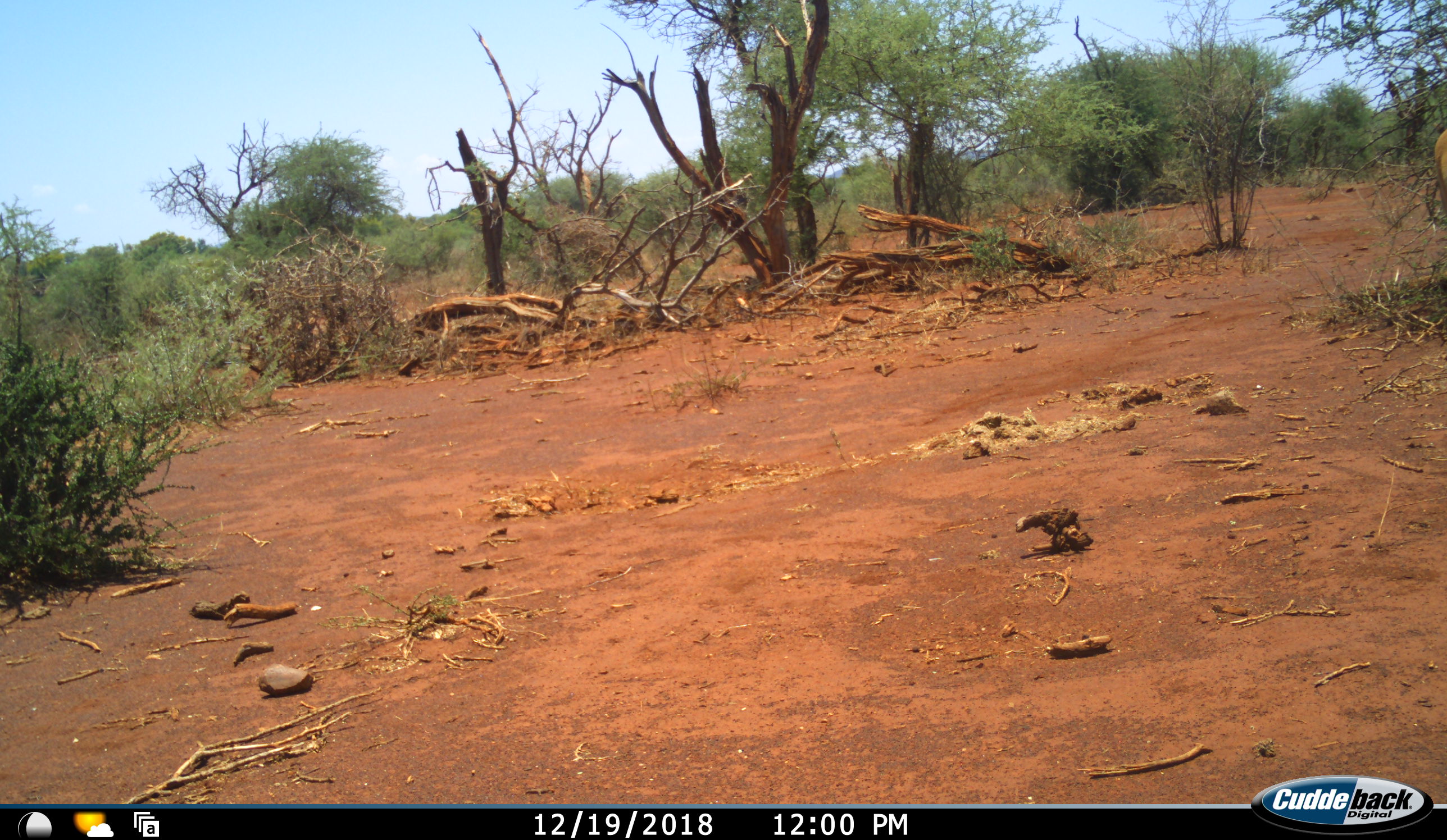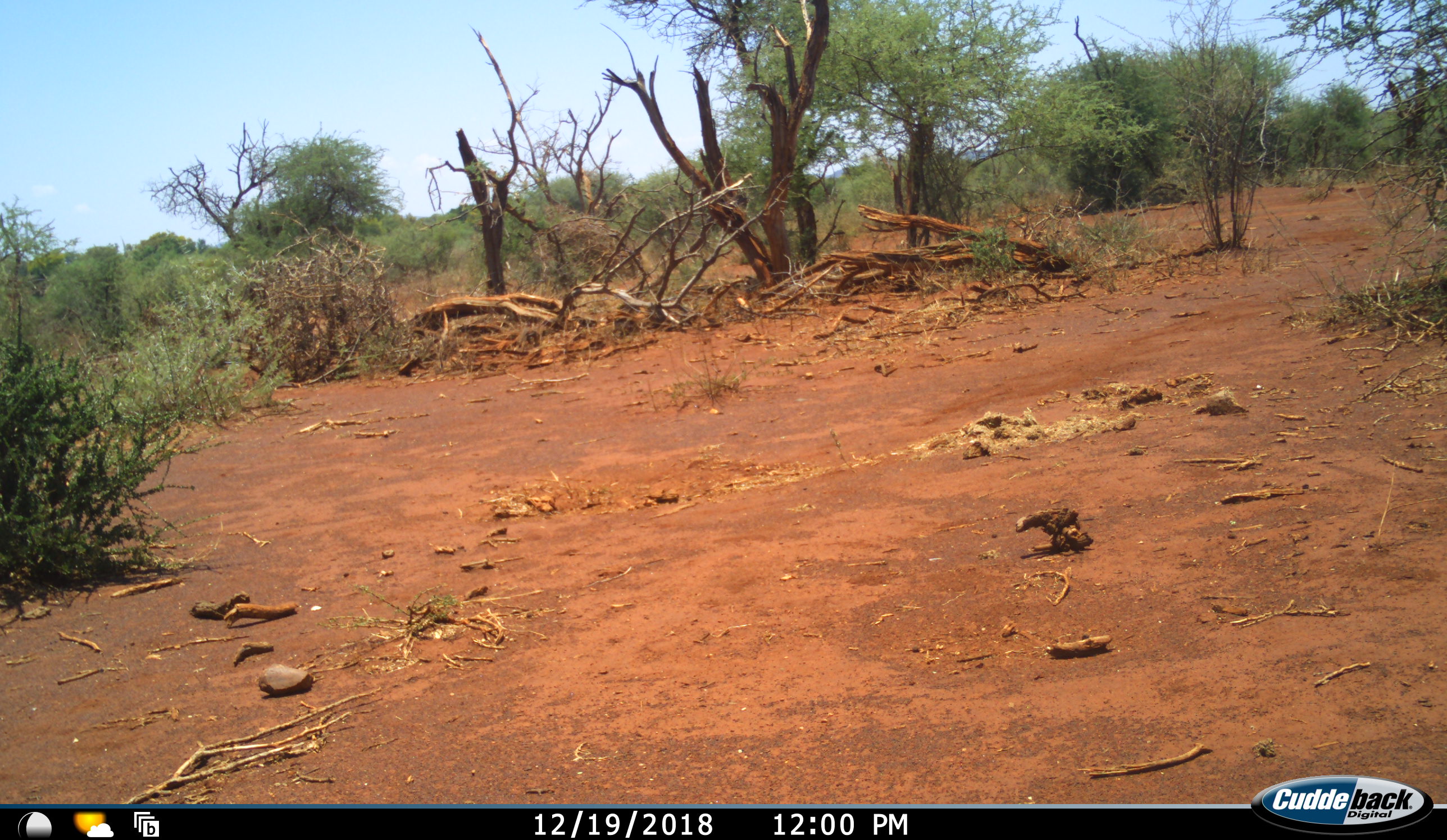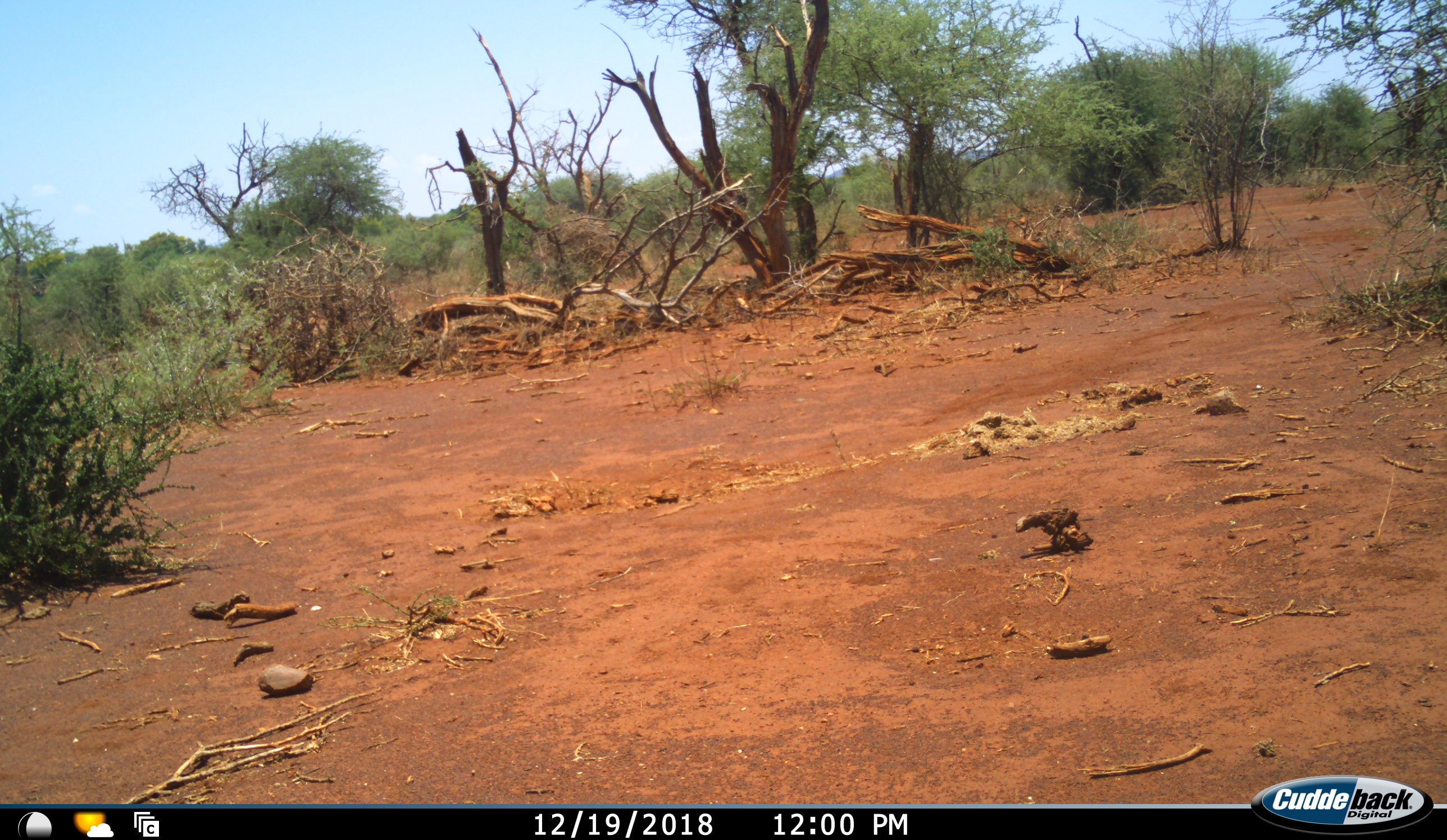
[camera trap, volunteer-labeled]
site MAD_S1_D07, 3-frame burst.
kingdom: Animalia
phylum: Chordata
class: Mammalia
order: Artiodactyla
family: Bovidae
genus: Aepyceros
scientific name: Aepyceros melampus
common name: impala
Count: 1.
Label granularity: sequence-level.